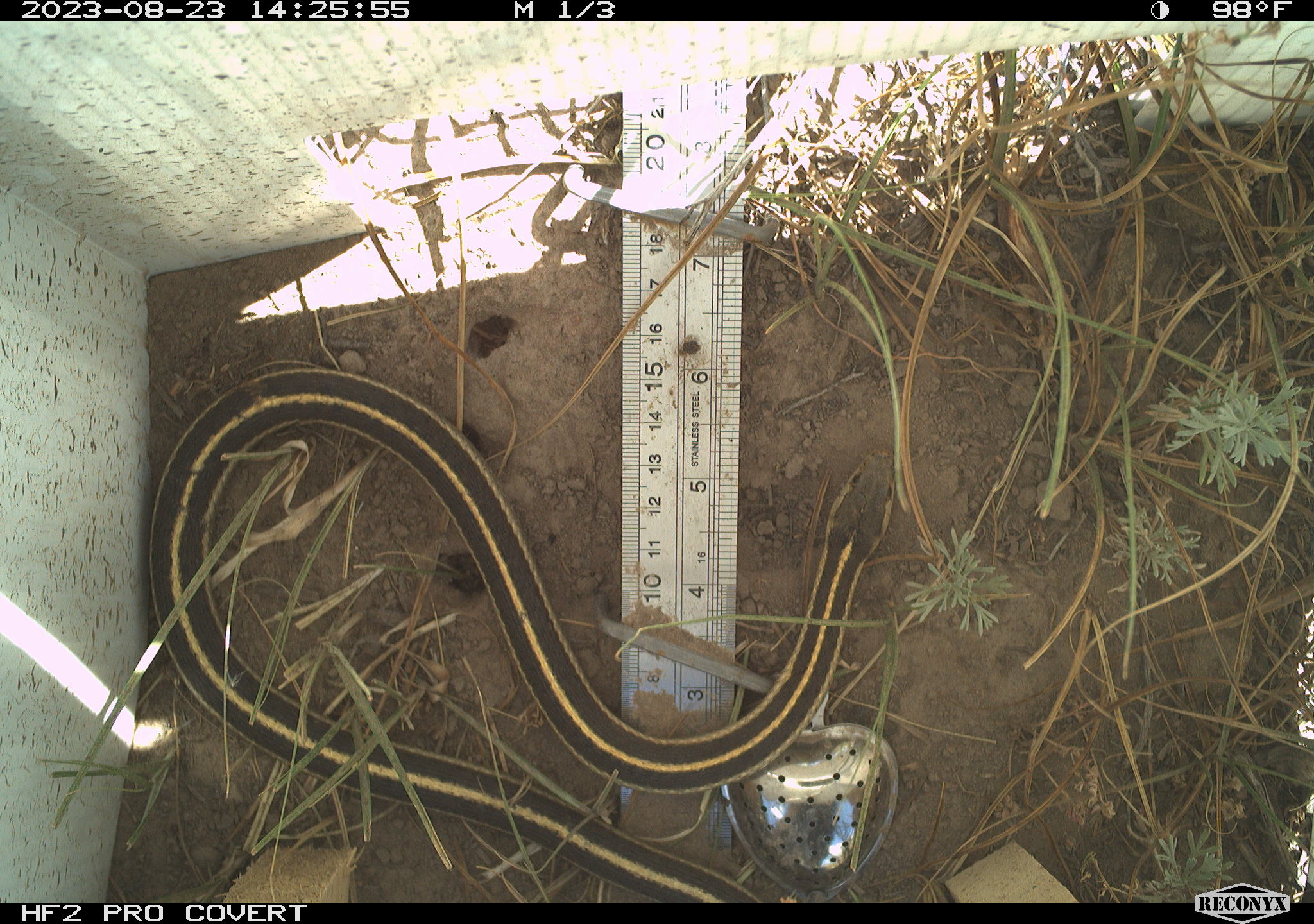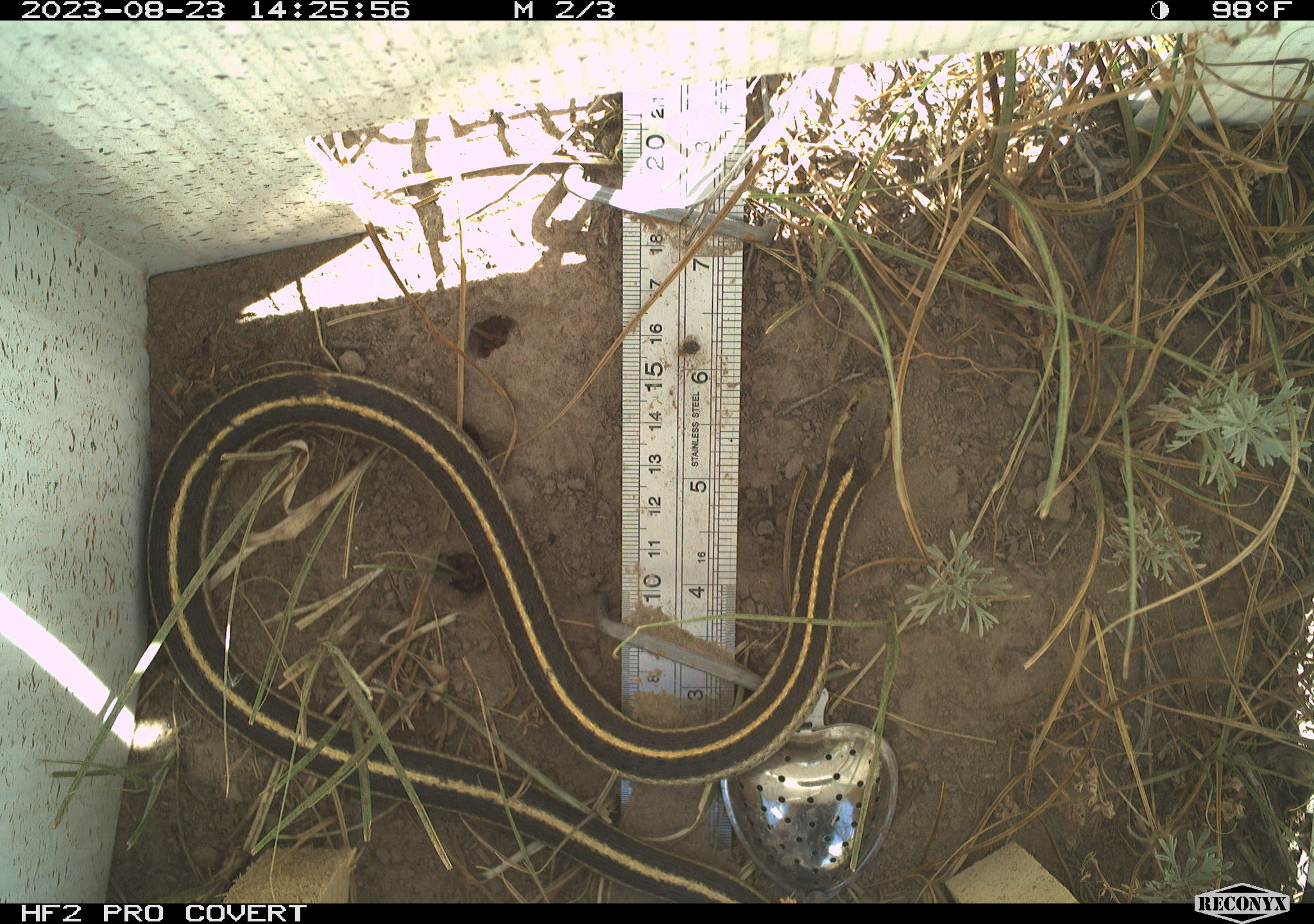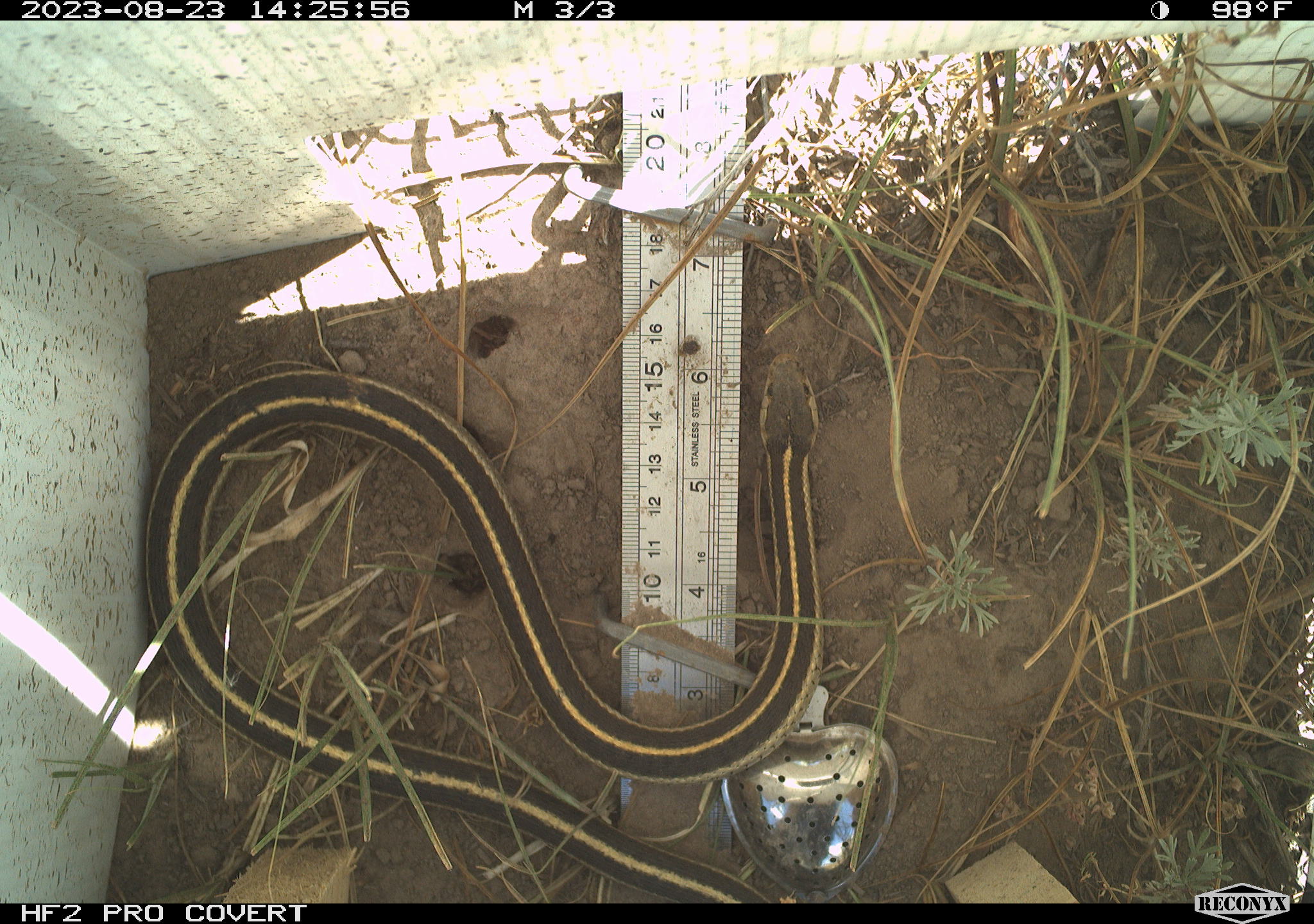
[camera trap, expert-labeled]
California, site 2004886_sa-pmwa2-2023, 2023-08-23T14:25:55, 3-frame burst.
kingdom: Animalia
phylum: Chordata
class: Reptilia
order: Squamata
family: Colubridae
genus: Thamnophis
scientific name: Thamnophis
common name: american gartersnakes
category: thamnophis species